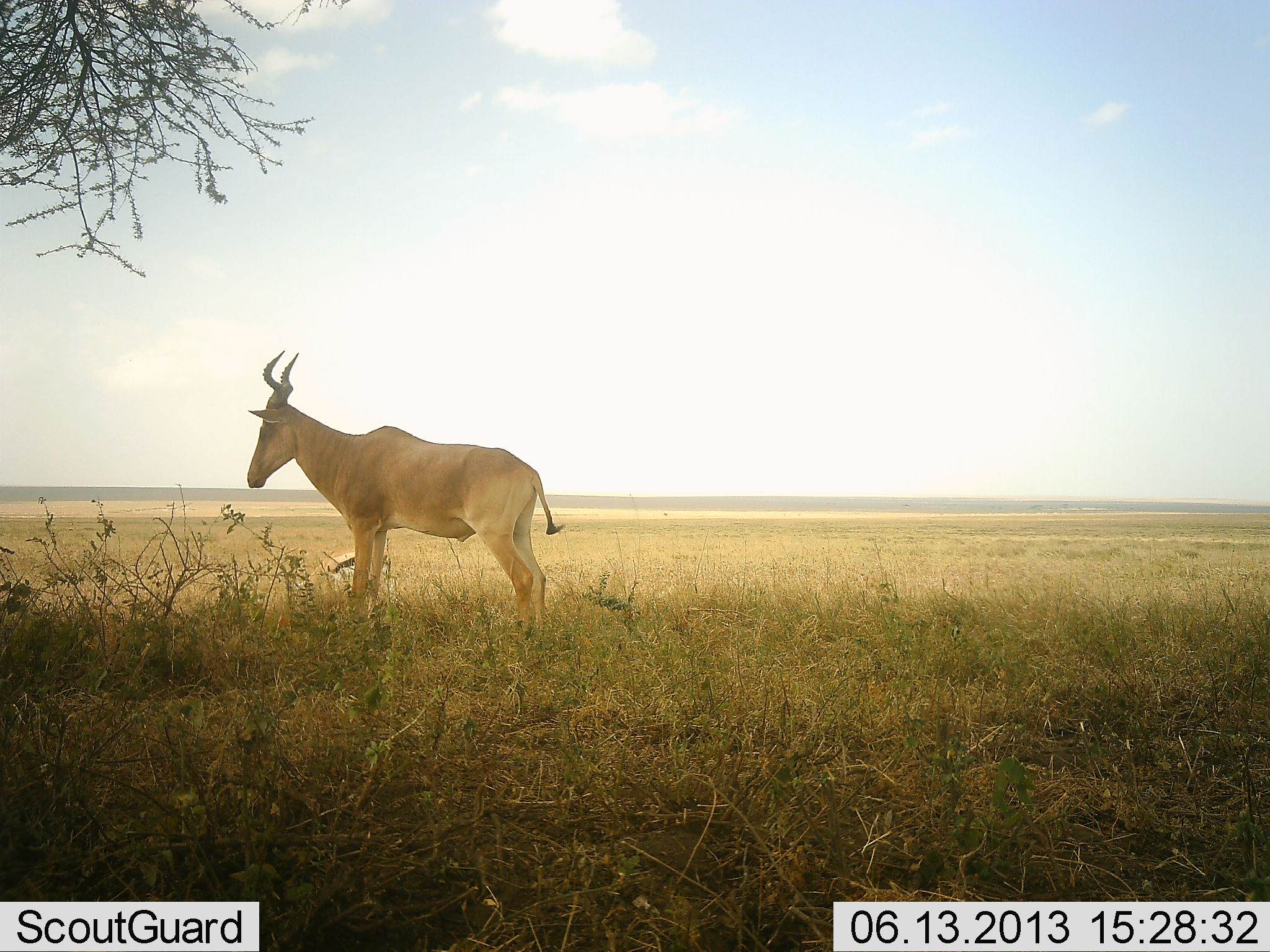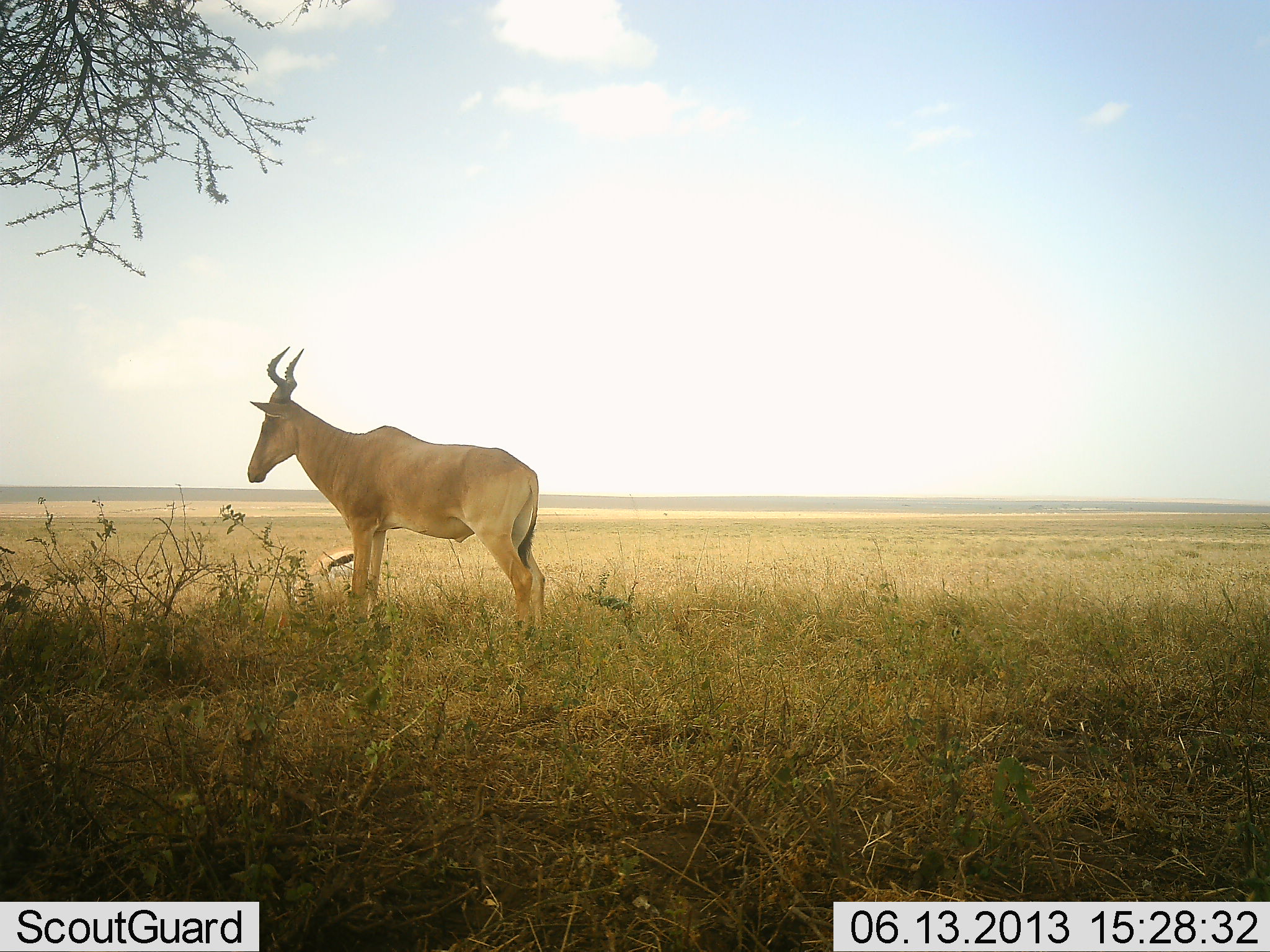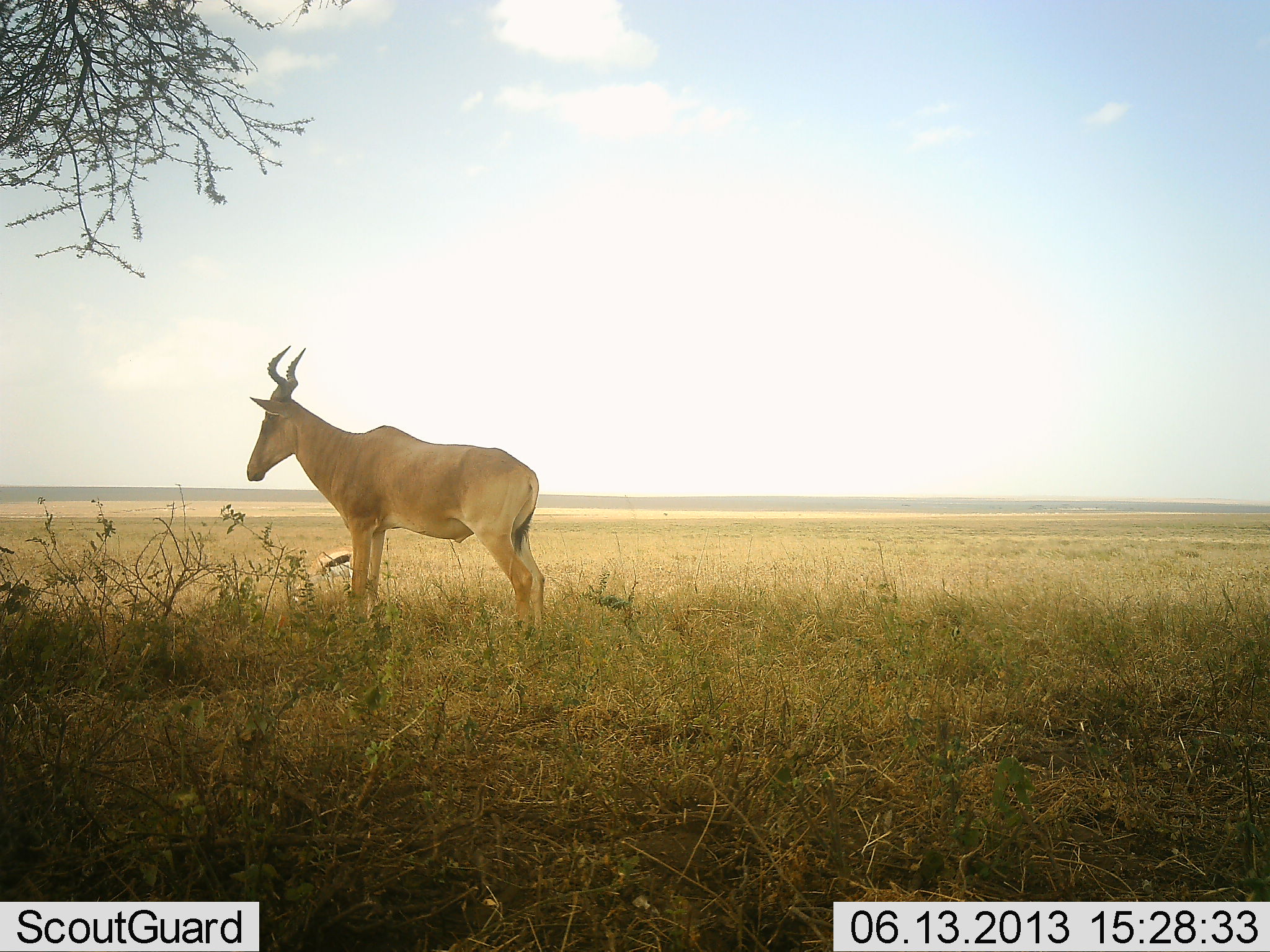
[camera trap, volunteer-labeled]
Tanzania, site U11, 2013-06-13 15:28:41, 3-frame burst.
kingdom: Animalia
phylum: Chordata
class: Mammalia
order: Artiodactyla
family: Bovidae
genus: Eudorcas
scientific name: Eudorcas thomsonii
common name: thomson's gazelle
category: gazellethomsons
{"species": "gazellethomsons (thomson's gazelle) (Eudorcas thomsonii)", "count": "1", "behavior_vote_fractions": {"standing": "25%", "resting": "6%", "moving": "0%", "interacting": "0%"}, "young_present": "0%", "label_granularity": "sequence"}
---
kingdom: Animalia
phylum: Chordata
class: Mammalia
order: Artiodactyla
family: Bovidae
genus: Alcelaphus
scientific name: Alcelaphus buselaphus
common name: hartebeest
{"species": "hartebeest (Alcelaphus buselaphus)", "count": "1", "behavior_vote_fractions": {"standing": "100%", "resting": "0%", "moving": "0%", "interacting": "0%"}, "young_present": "0%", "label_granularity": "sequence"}